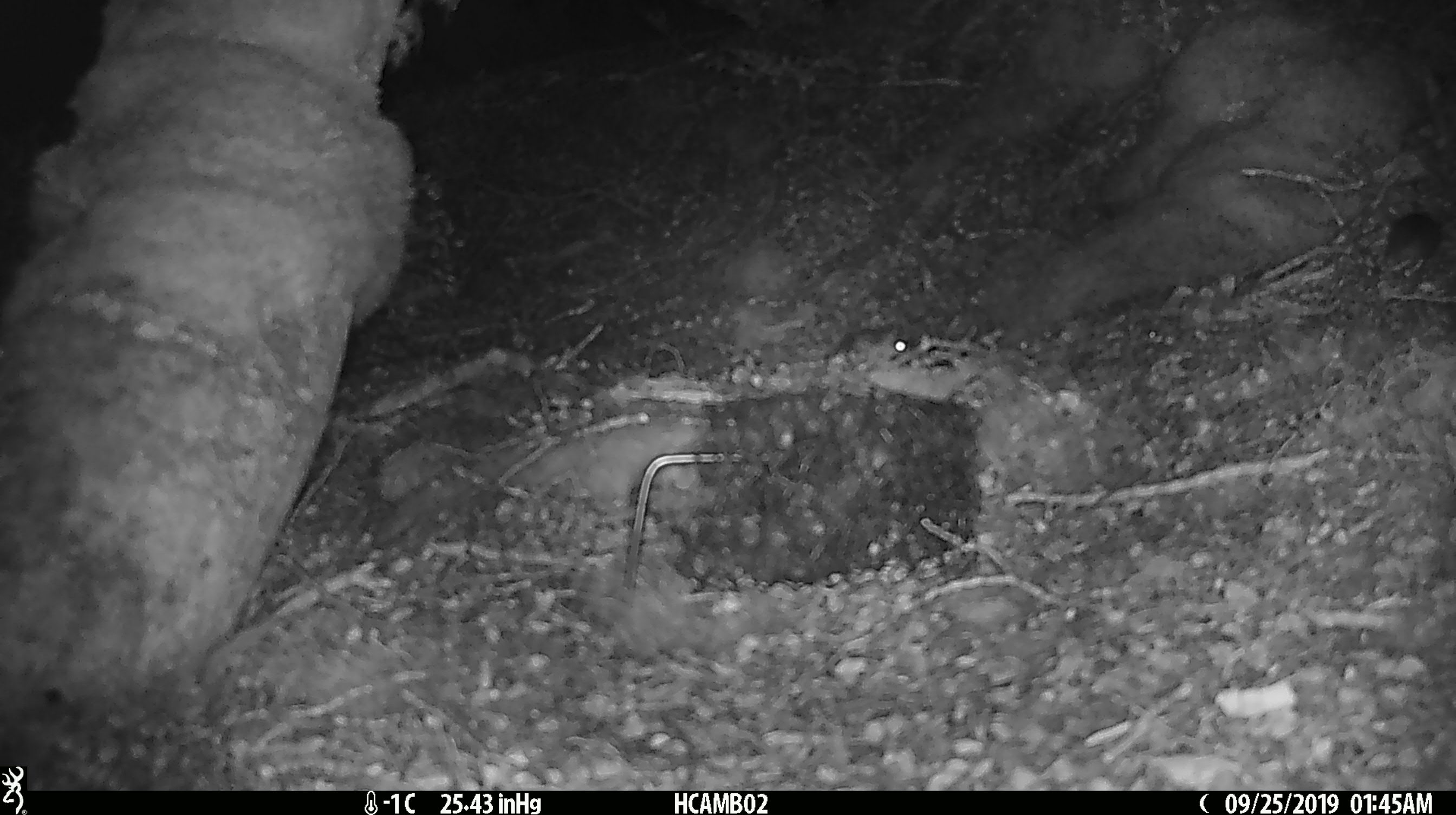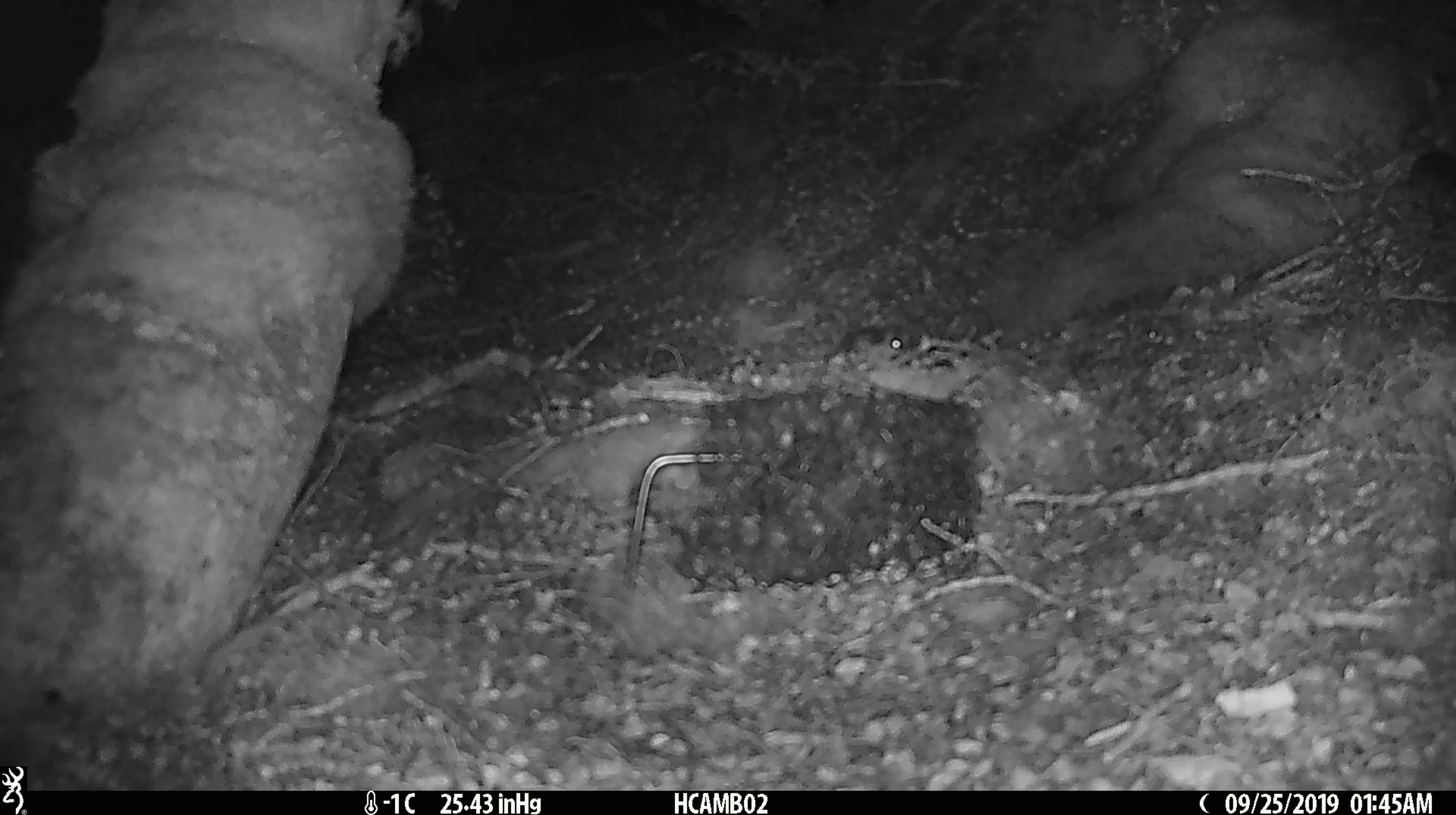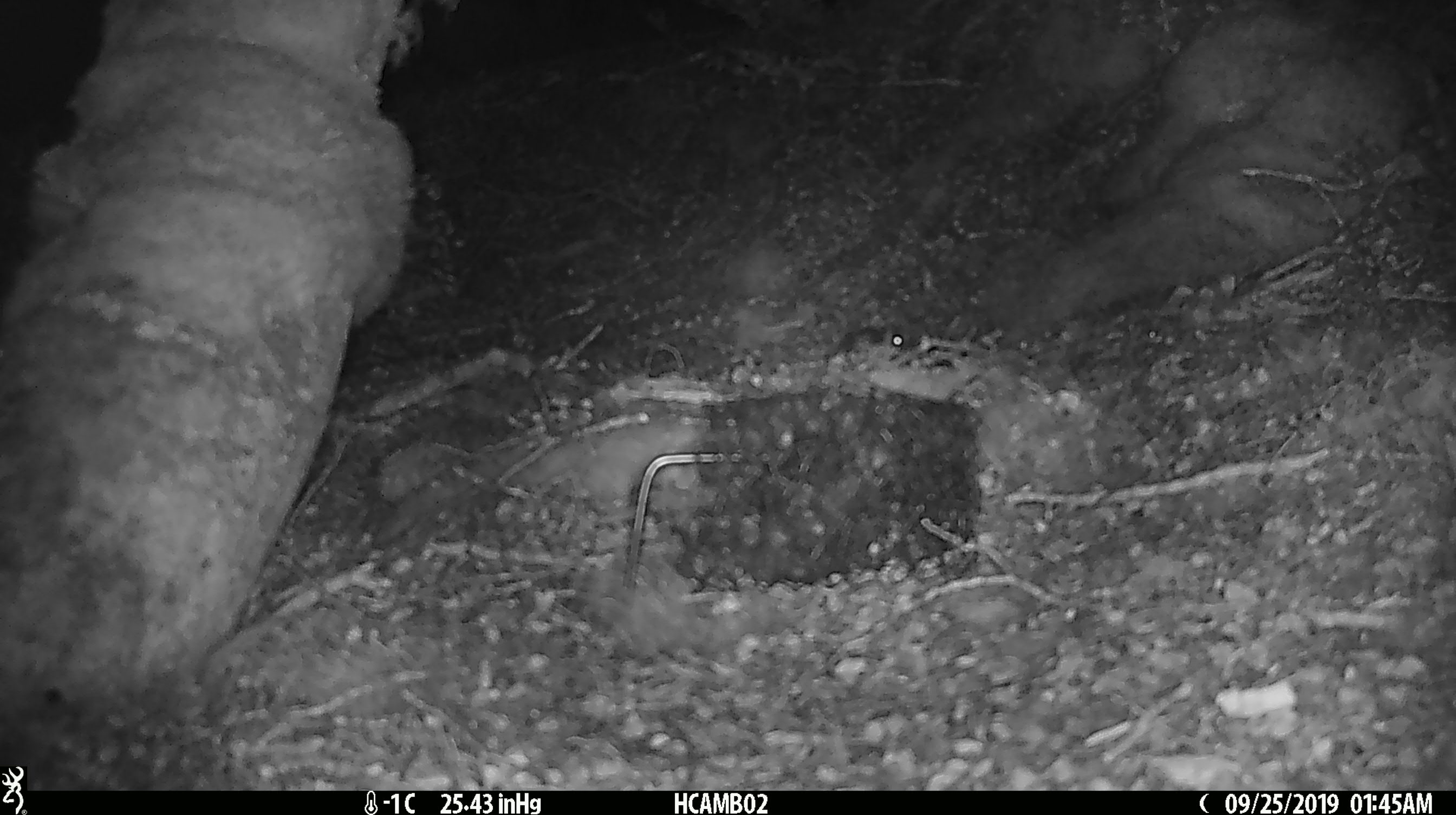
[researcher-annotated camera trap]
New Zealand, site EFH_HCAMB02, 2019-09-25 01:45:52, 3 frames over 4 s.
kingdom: Animalia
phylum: Chordata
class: Mammalia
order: Rodentia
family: Muridae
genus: Mus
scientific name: Mus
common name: mouse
Mouse (Mus).